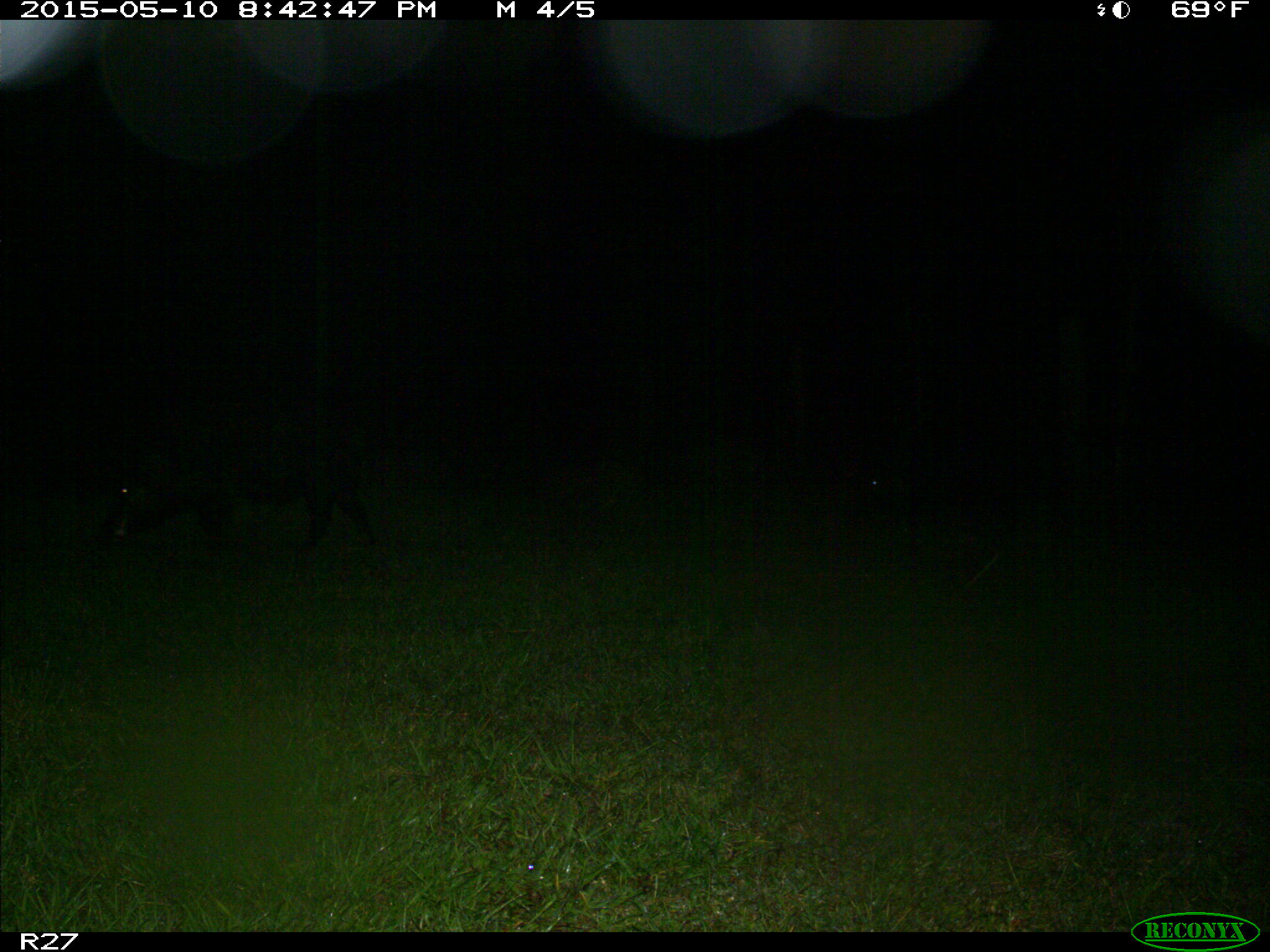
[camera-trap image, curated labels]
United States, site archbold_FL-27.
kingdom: Animalia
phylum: Chordata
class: Mammalia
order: Artiodactyla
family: Suidae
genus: Sus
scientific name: Sus scrofa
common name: wild boar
Sus scrofa (wild boar).